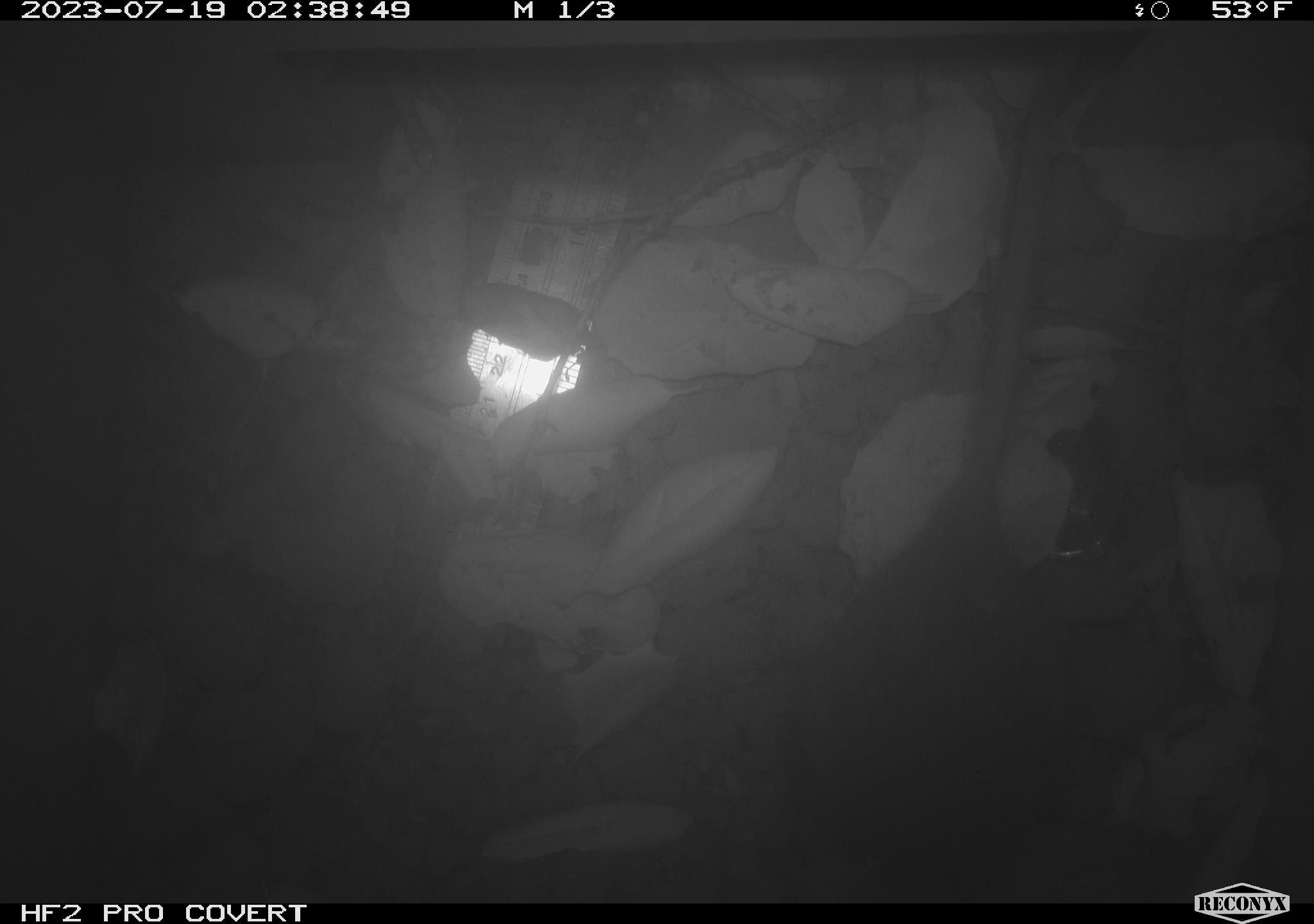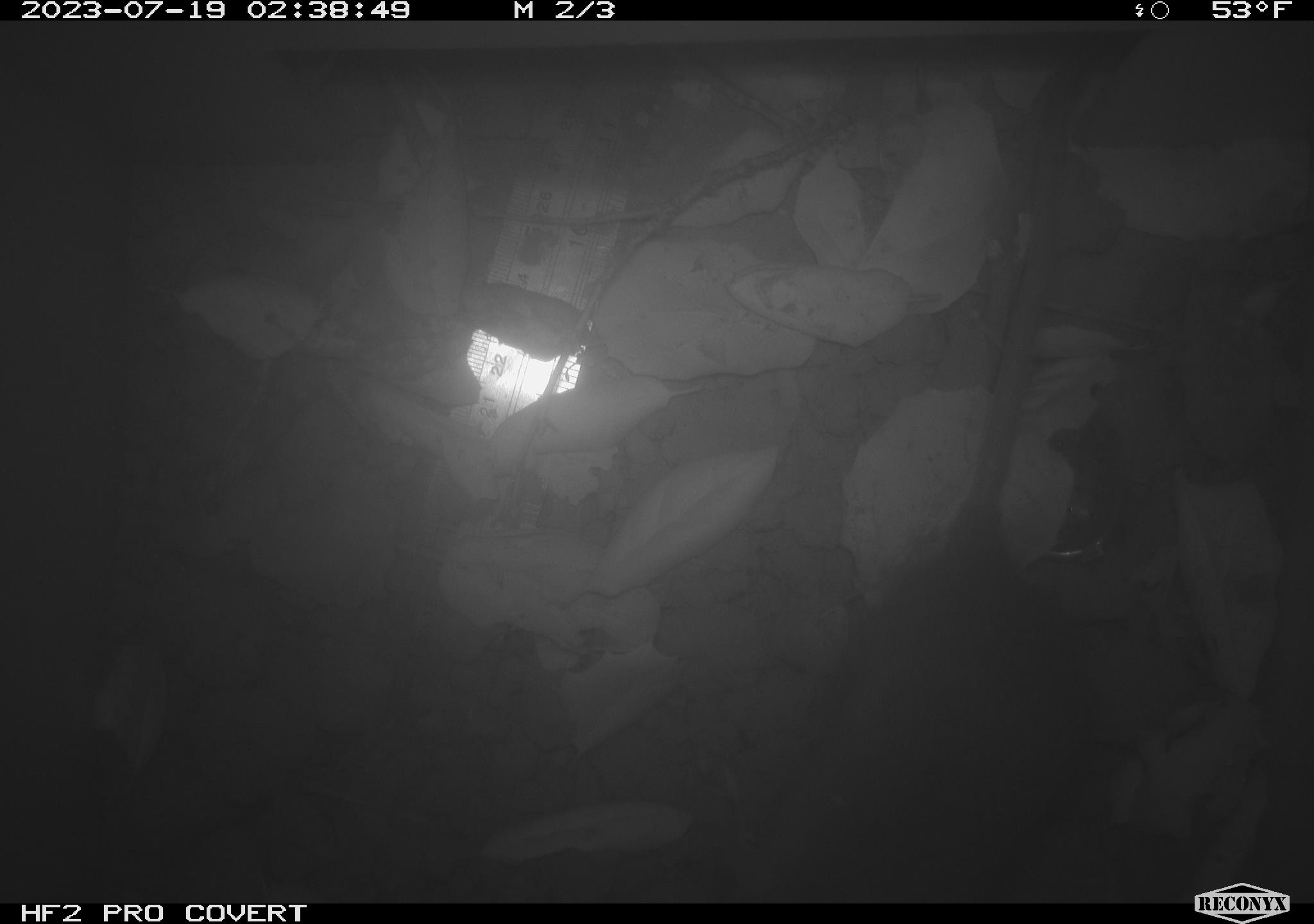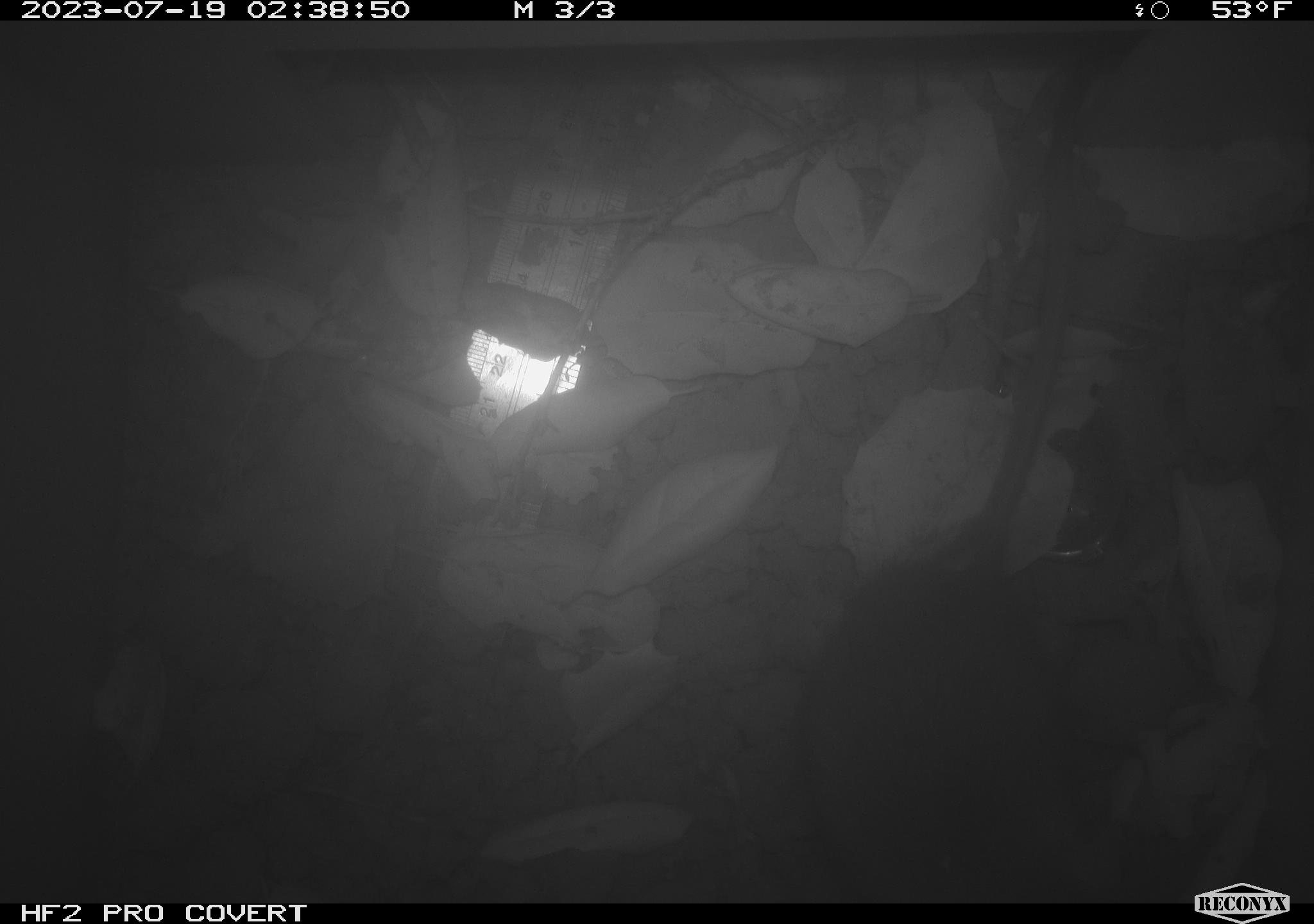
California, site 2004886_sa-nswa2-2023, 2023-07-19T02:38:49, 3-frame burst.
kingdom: Animalia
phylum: Chordata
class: Mammalia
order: Rodentia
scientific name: Rodentia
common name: mouse species